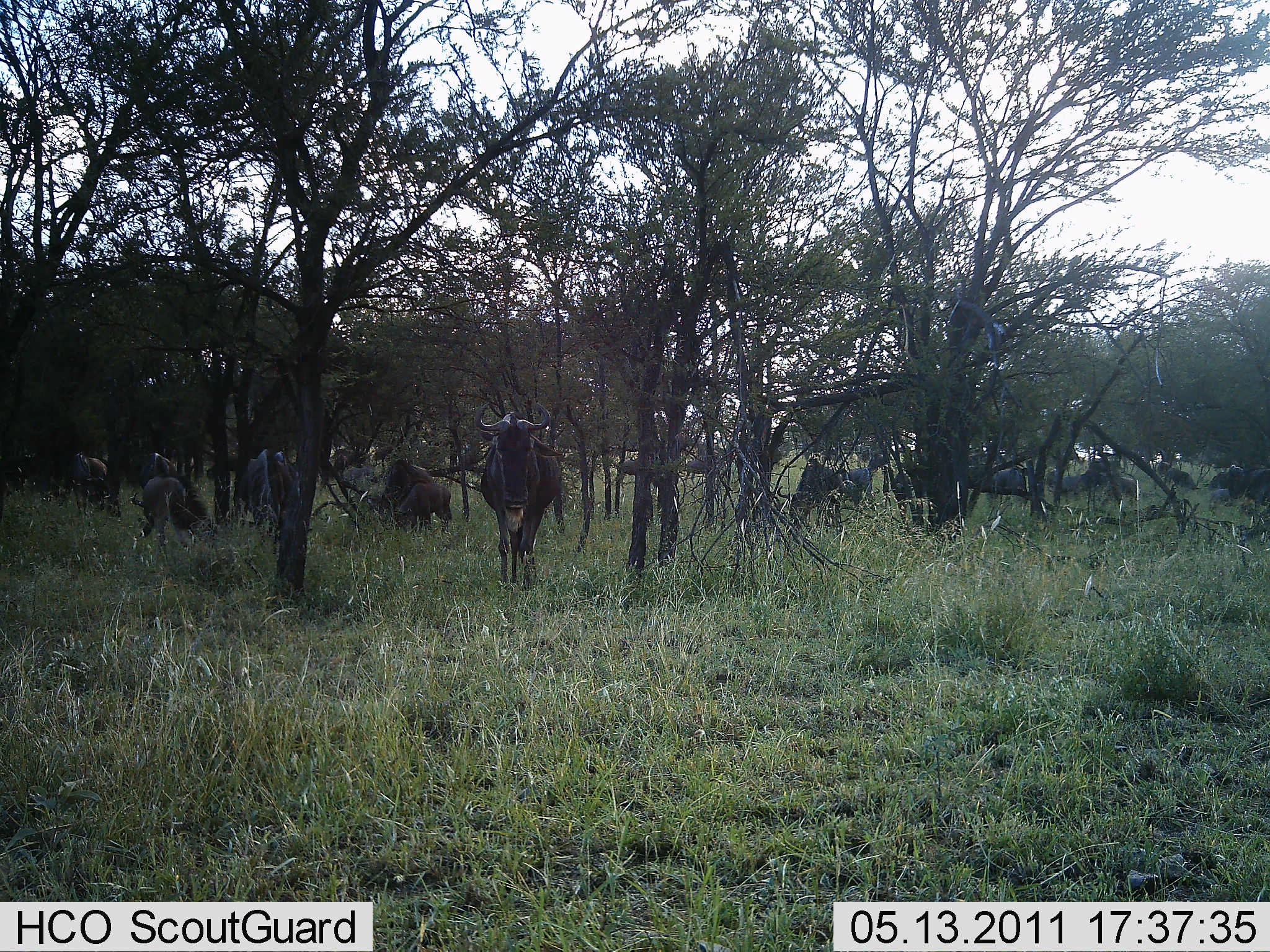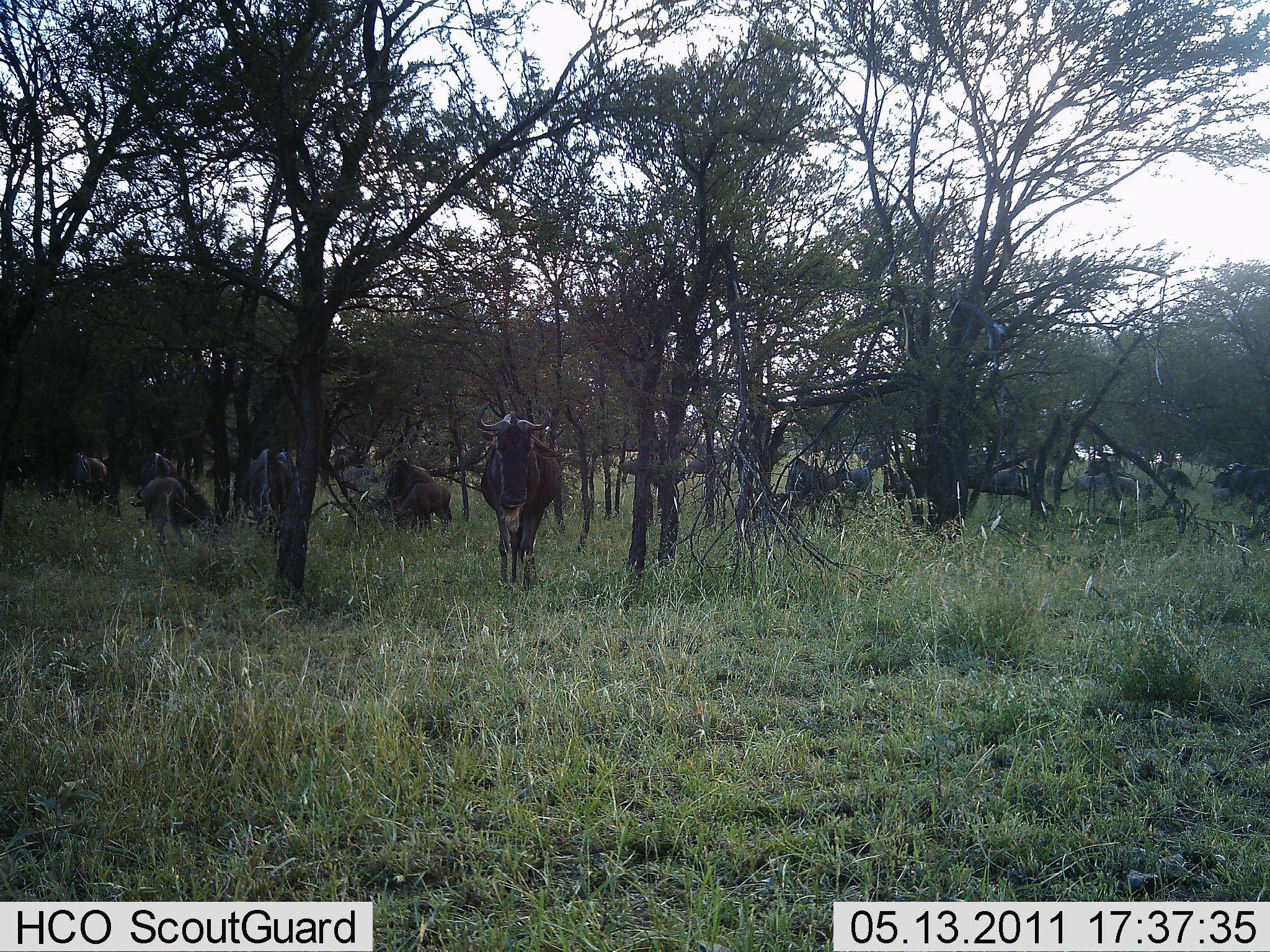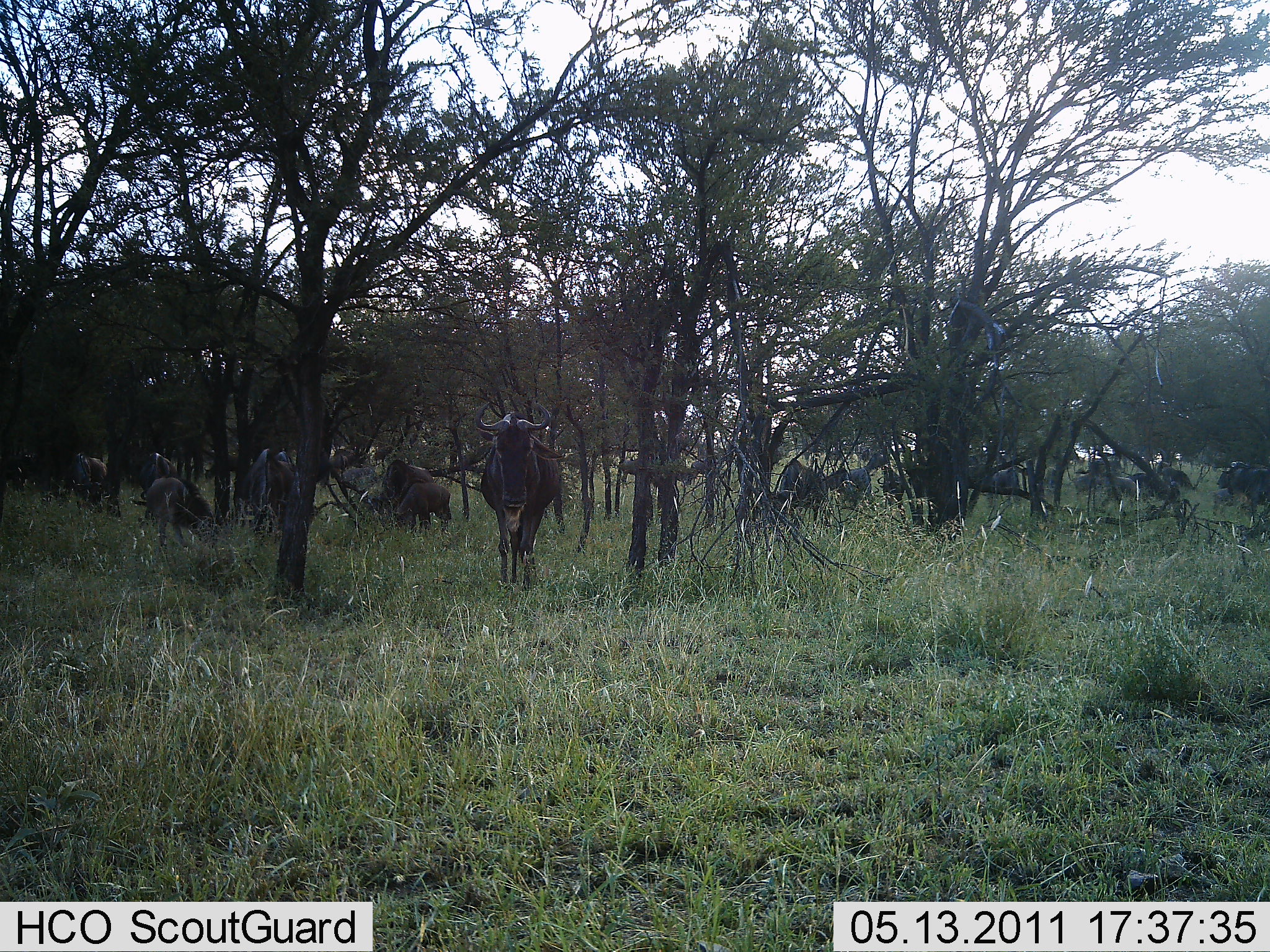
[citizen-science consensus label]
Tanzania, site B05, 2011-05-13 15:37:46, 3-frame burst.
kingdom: Animalia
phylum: Chordata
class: Mammalia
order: Artiodactyla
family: Bovidae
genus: Connochaetes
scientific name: Connochaetes taurinus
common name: blue wildebeest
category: wildebeest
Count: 11-50.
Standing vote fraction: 42%.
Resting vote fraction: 25%.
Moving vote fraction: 33%.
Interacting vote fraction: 0%.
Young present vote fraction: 0%.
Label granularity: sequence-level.